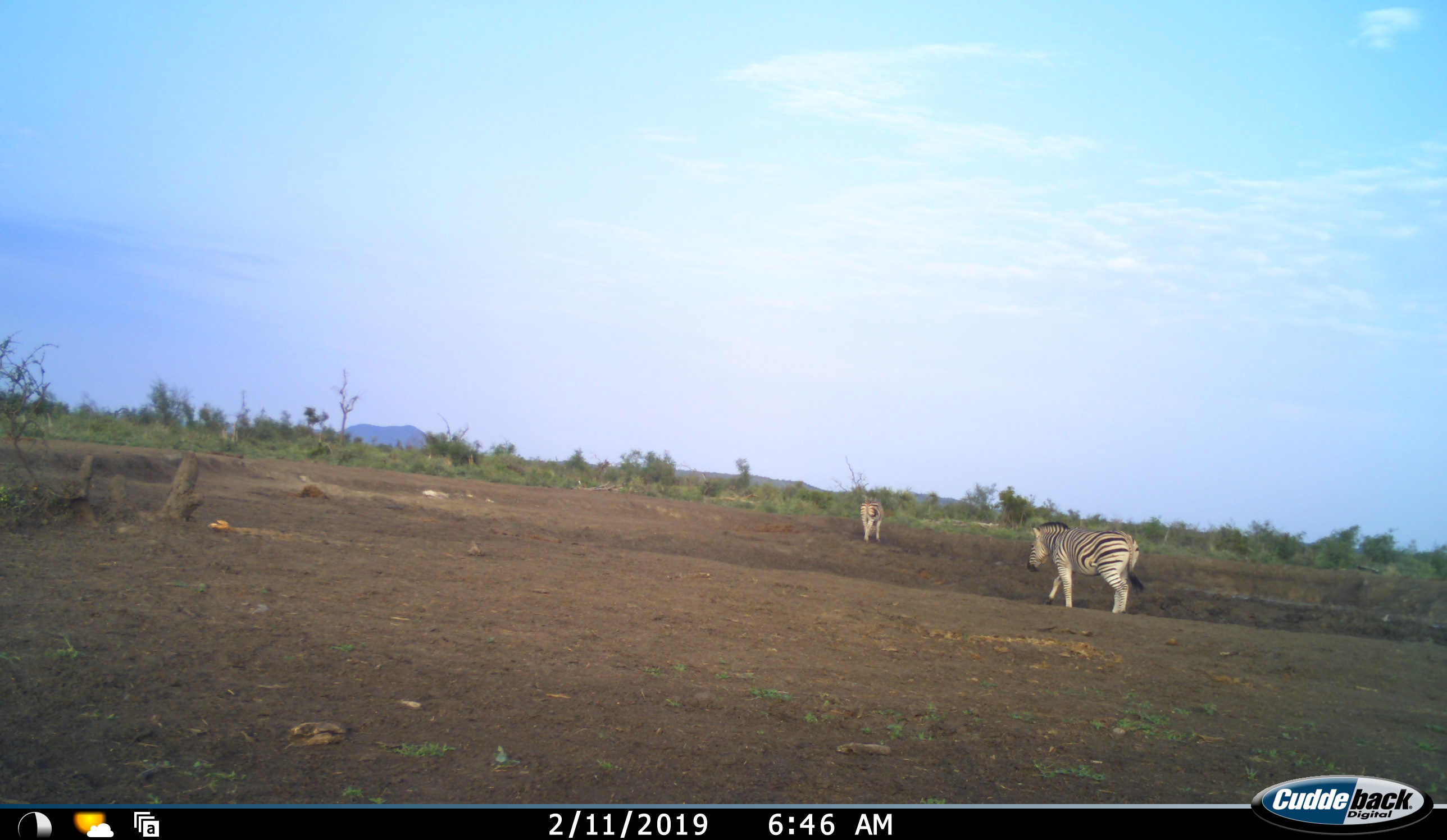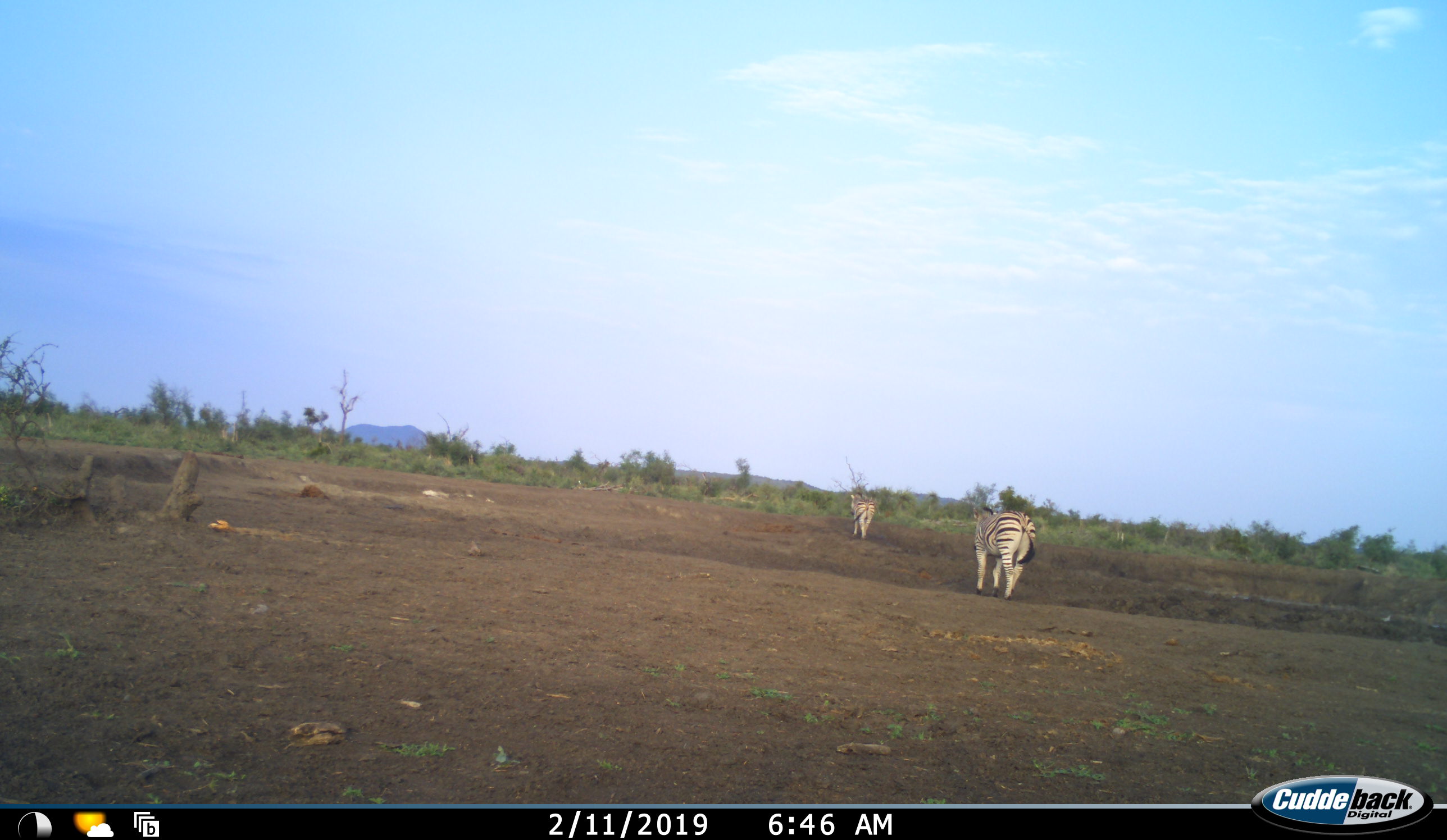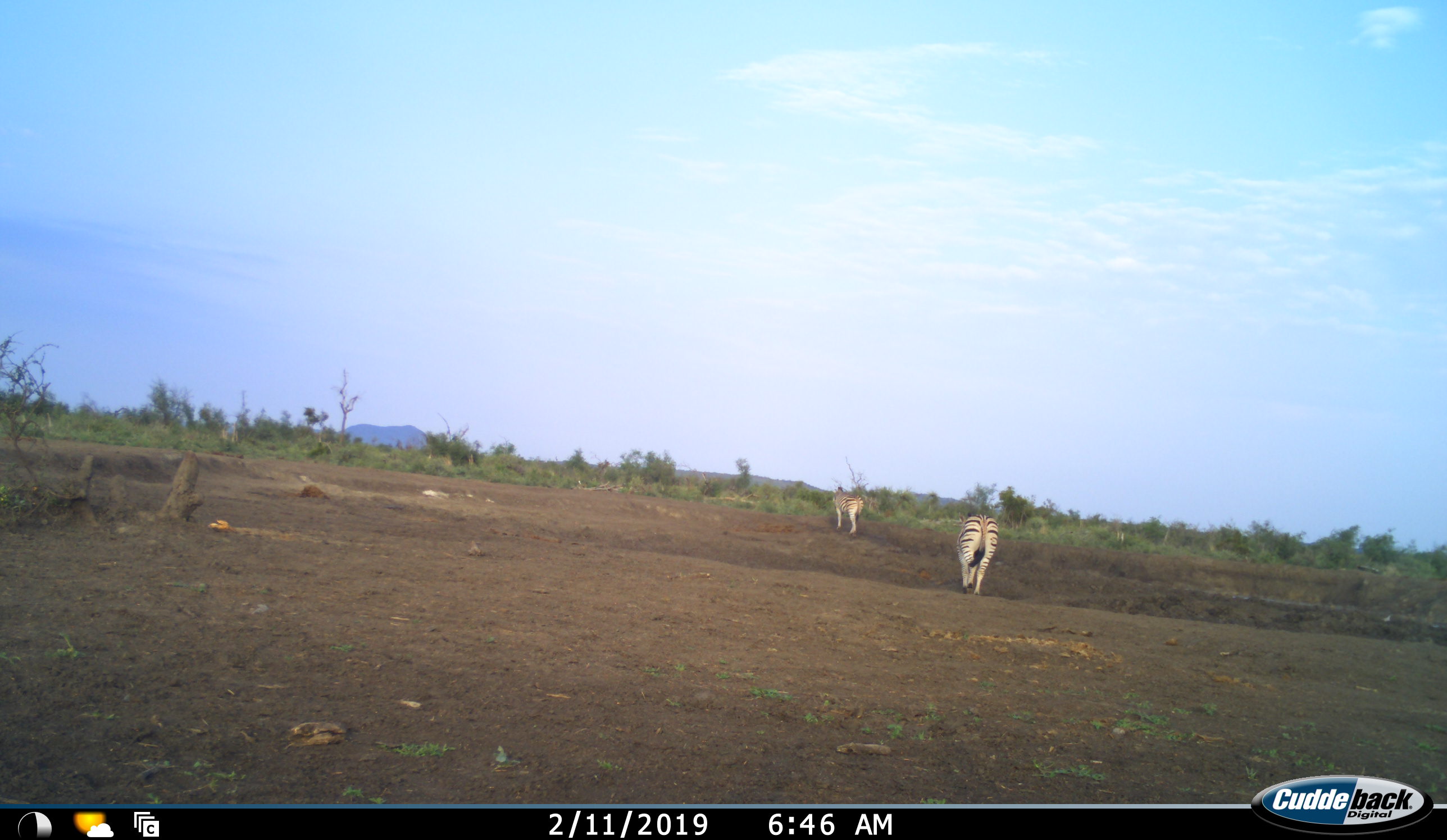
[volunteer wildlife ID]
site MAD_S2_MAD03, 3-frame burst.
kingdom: Animalia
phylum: Chordata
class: Mammalia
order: Perissodactyla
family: Equidae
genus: Equus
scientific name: Equus quagga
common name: plains zebra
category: zebraplains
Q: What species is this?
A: Zebraplains (plains zebra) (Equus quagga).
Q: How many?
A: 2.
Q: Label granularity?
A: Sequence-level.